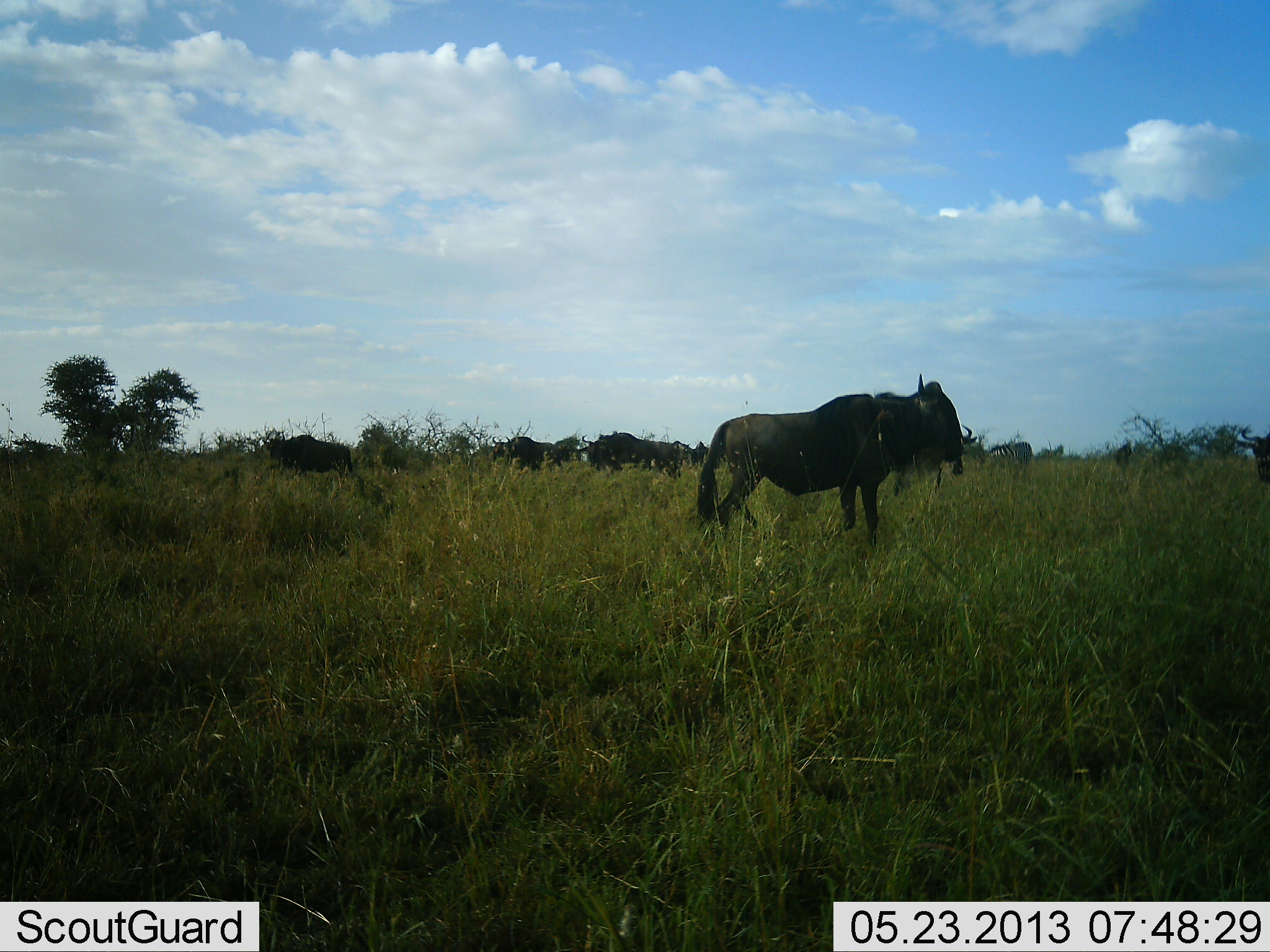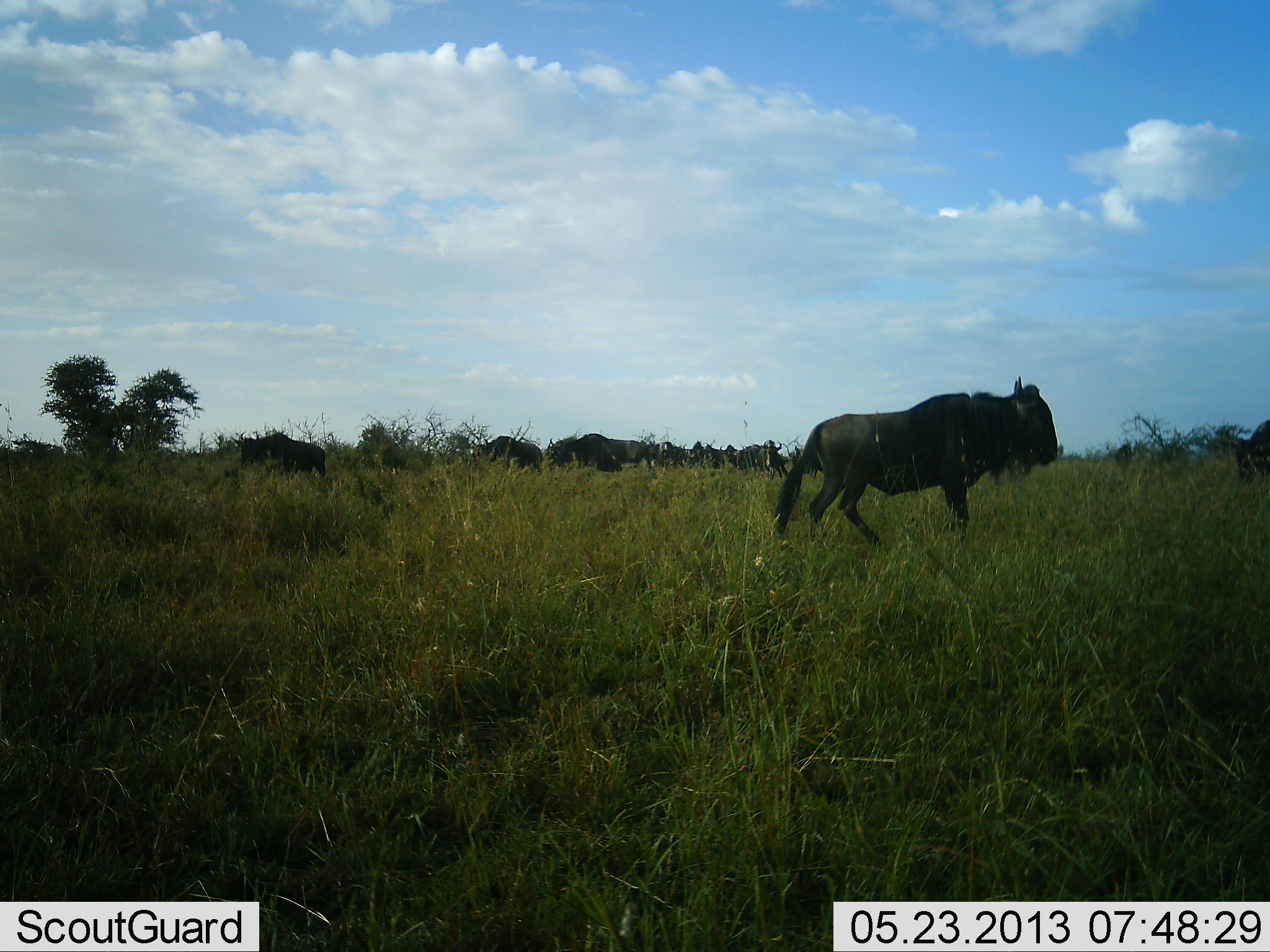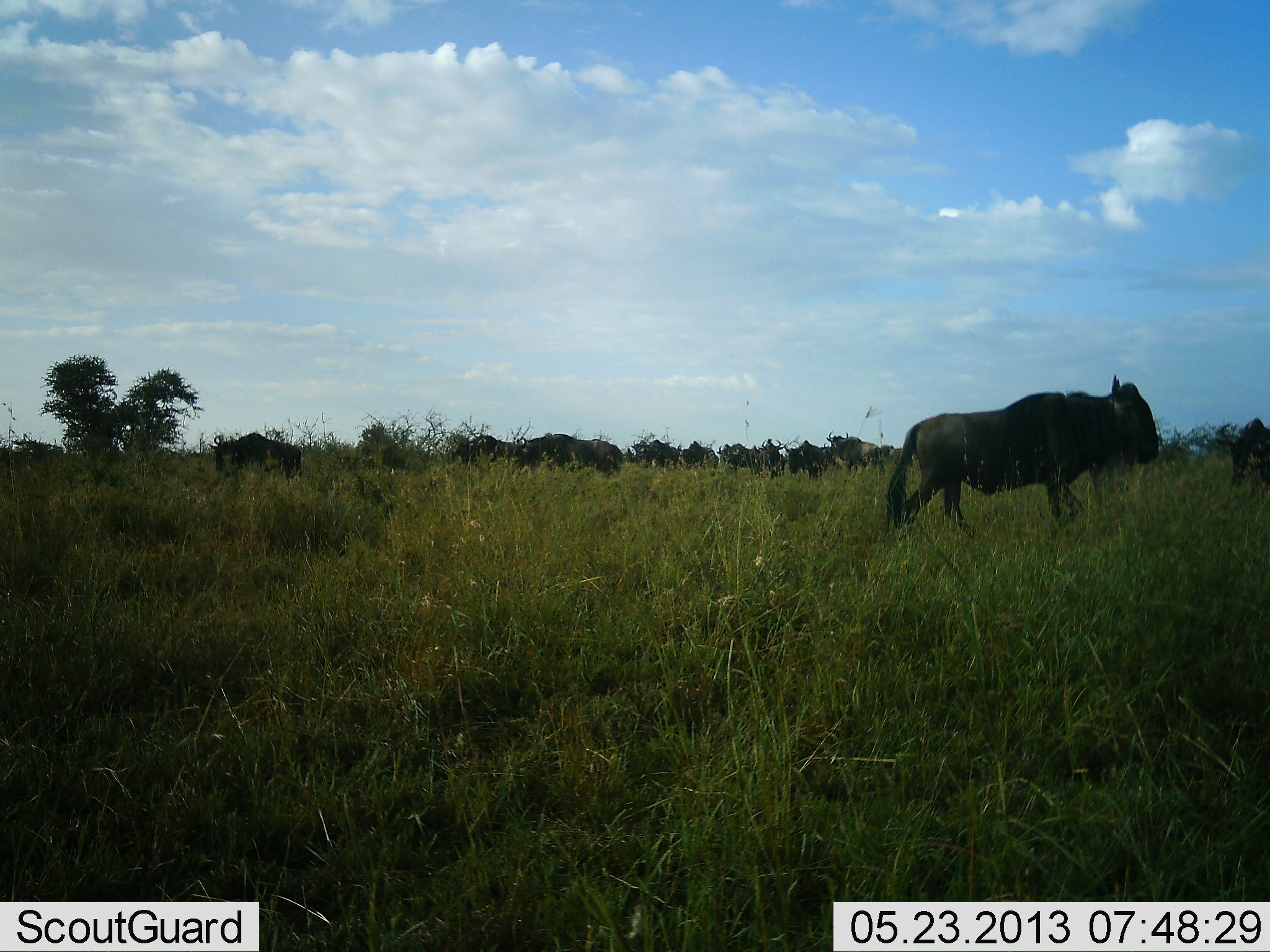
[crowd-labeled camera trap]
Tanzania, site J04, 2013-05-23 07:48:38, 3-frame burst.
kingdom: Animalia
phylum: Chordata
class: Mammalia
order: Artiodactyla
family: Bovidae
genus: Connochaetes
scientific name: Connochaetes taurinus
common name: blue wildebeest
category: wildebeest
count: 11-50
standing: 20%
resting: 0%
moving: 93%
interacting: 0%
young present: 0%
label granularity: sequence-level